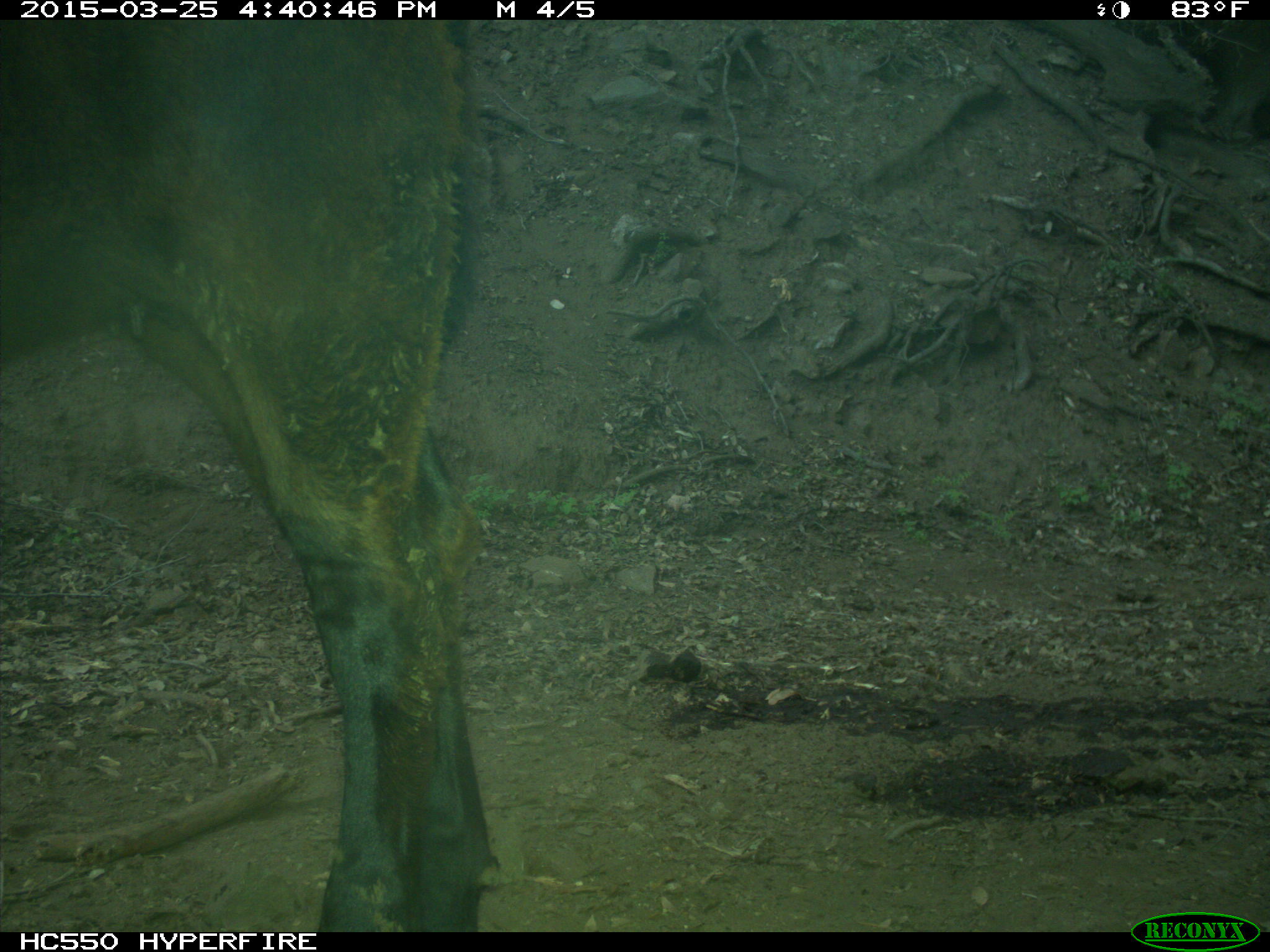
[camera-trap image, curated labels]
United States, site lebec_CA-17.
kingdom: Animalia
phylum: Chordata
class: Mammalia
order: Artiodactyla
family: Bovidae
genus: Bos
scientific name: Bos taurus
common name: domestic cow